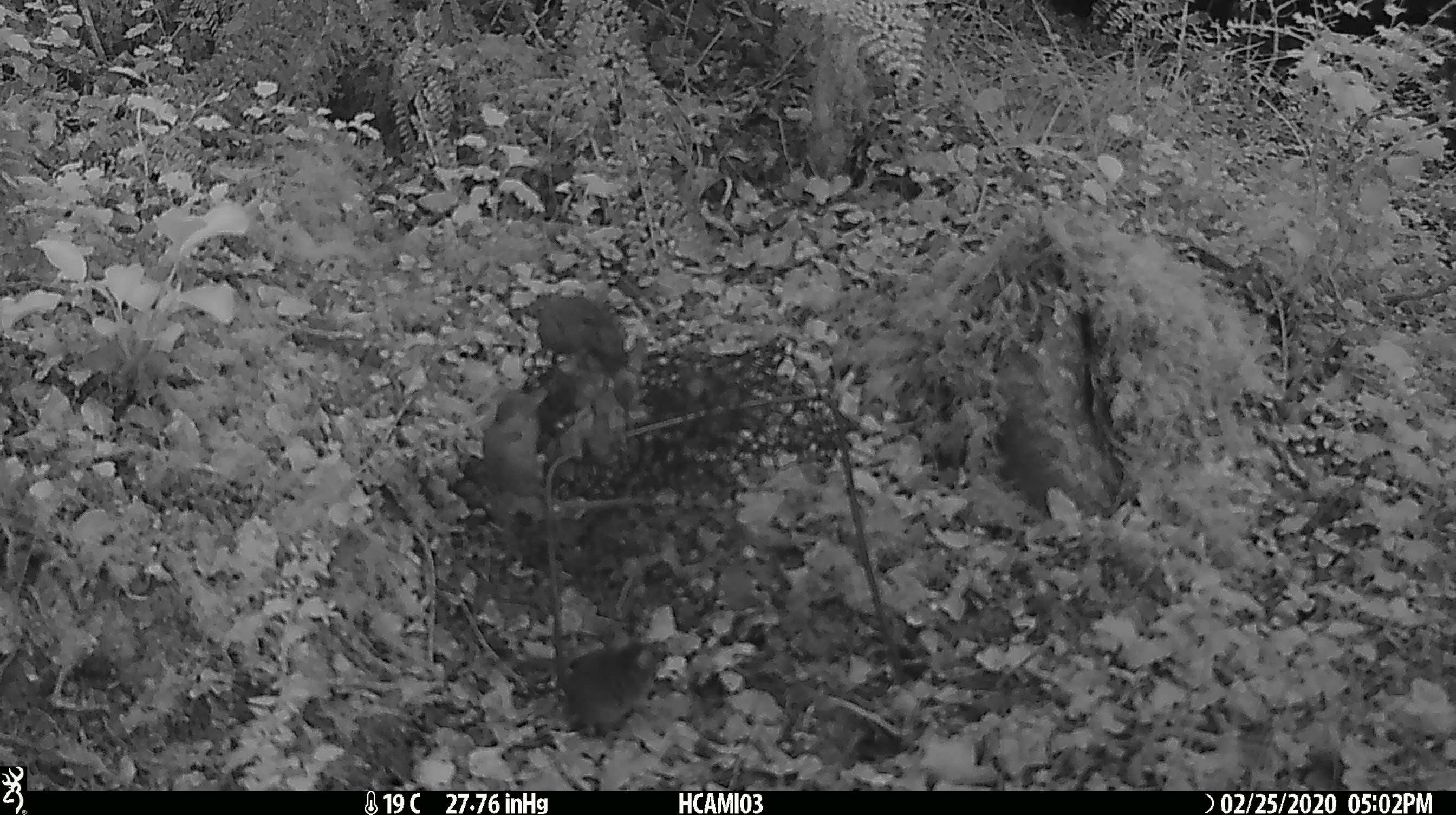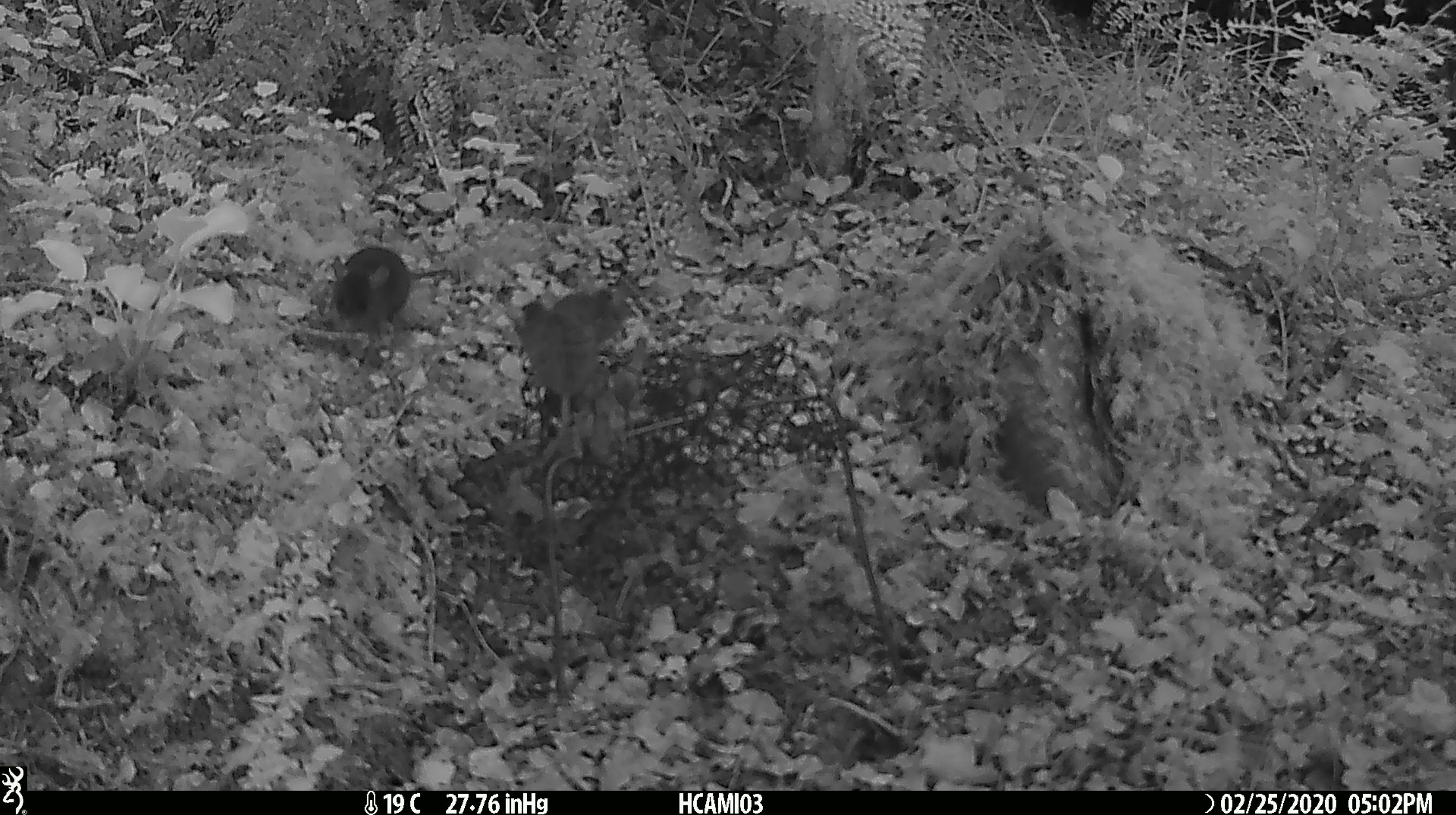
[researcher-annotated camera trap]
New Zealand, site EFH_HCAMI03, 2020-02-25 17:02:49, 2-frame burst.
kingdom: Animalia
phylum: Chordata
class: Mammalia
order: Rodentia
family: Muridae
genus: Mus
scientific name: Mus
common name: mouse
Mouse (Mus).